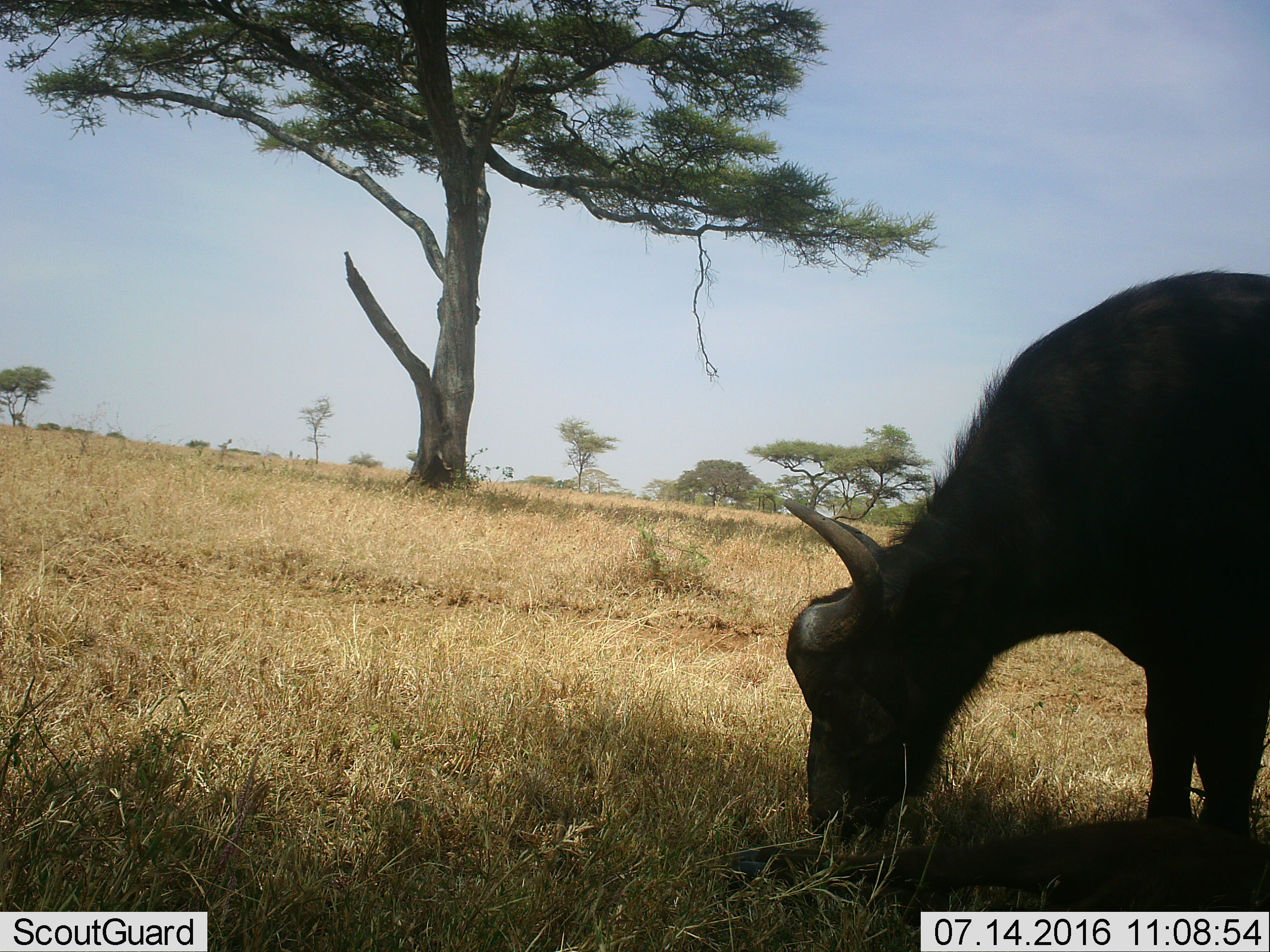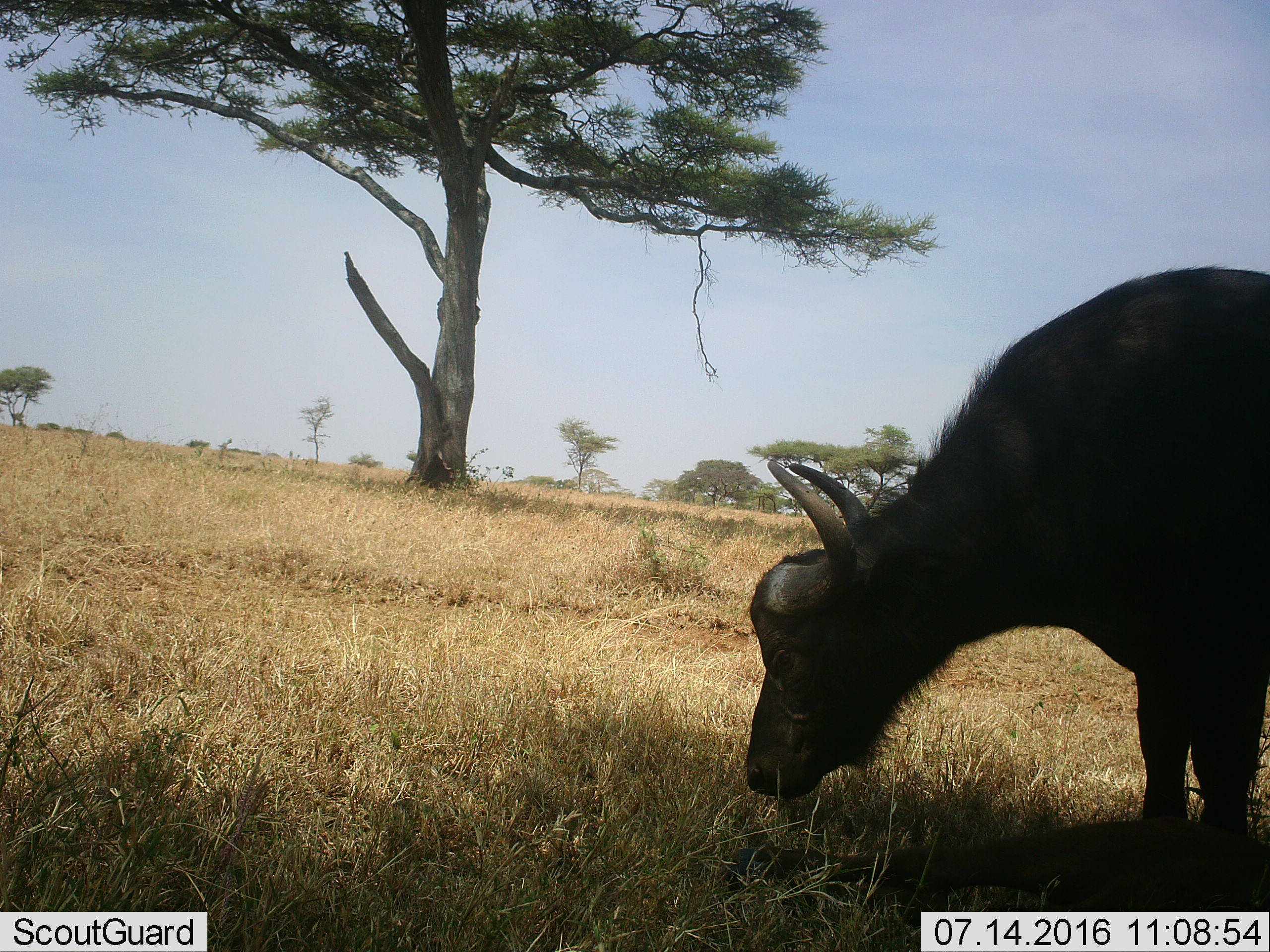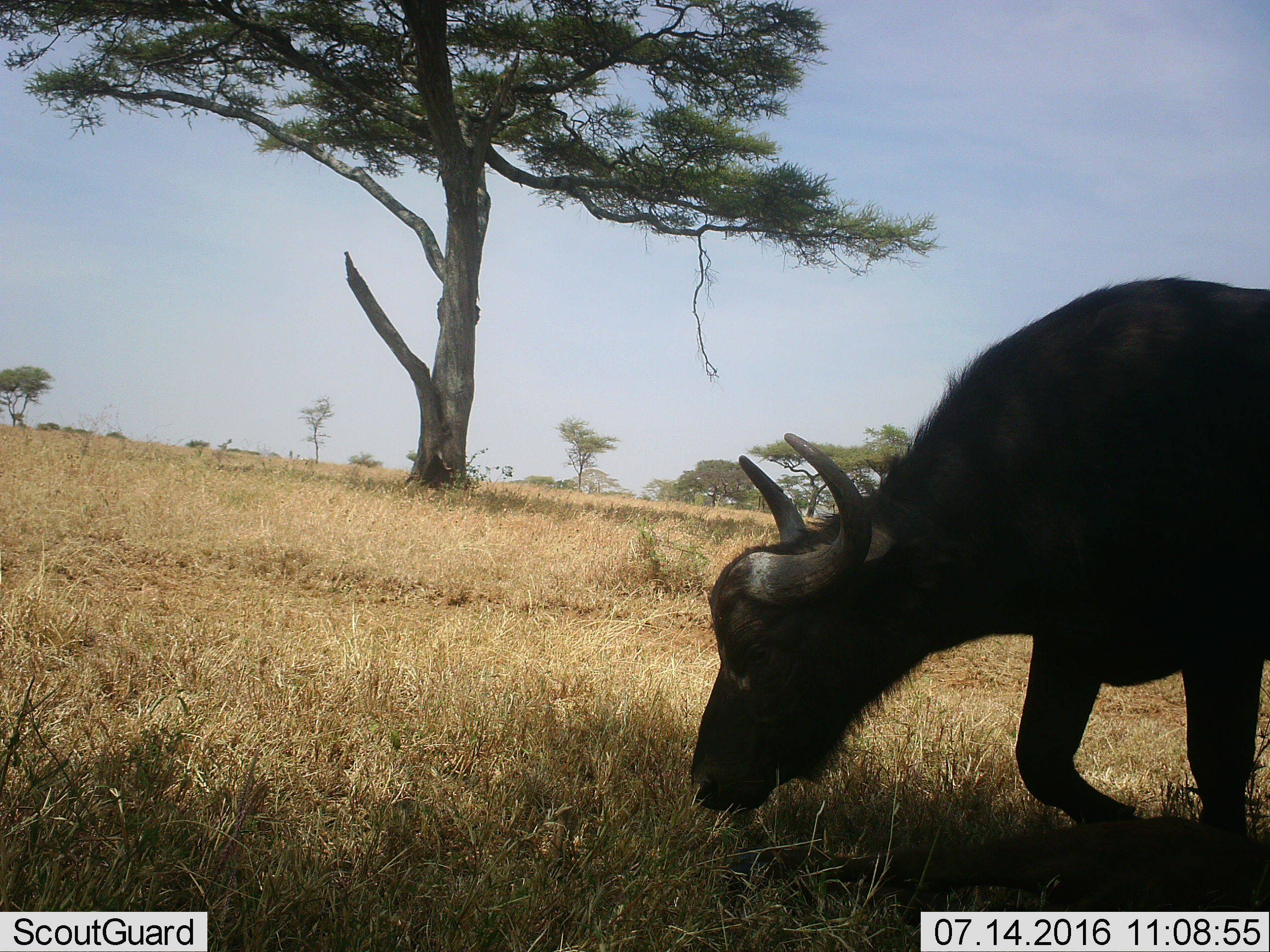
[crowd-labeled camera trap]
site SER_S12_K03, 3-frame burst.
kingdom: Animalia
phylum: Chordata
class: Mammalia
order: Artiodactyla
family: Bovidae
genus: Syncerus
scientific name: Syncerus caffer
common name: african buffalo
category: buffalo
Buffalo (african buffalo) (Syncerus caffer), count 1. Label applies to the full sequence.